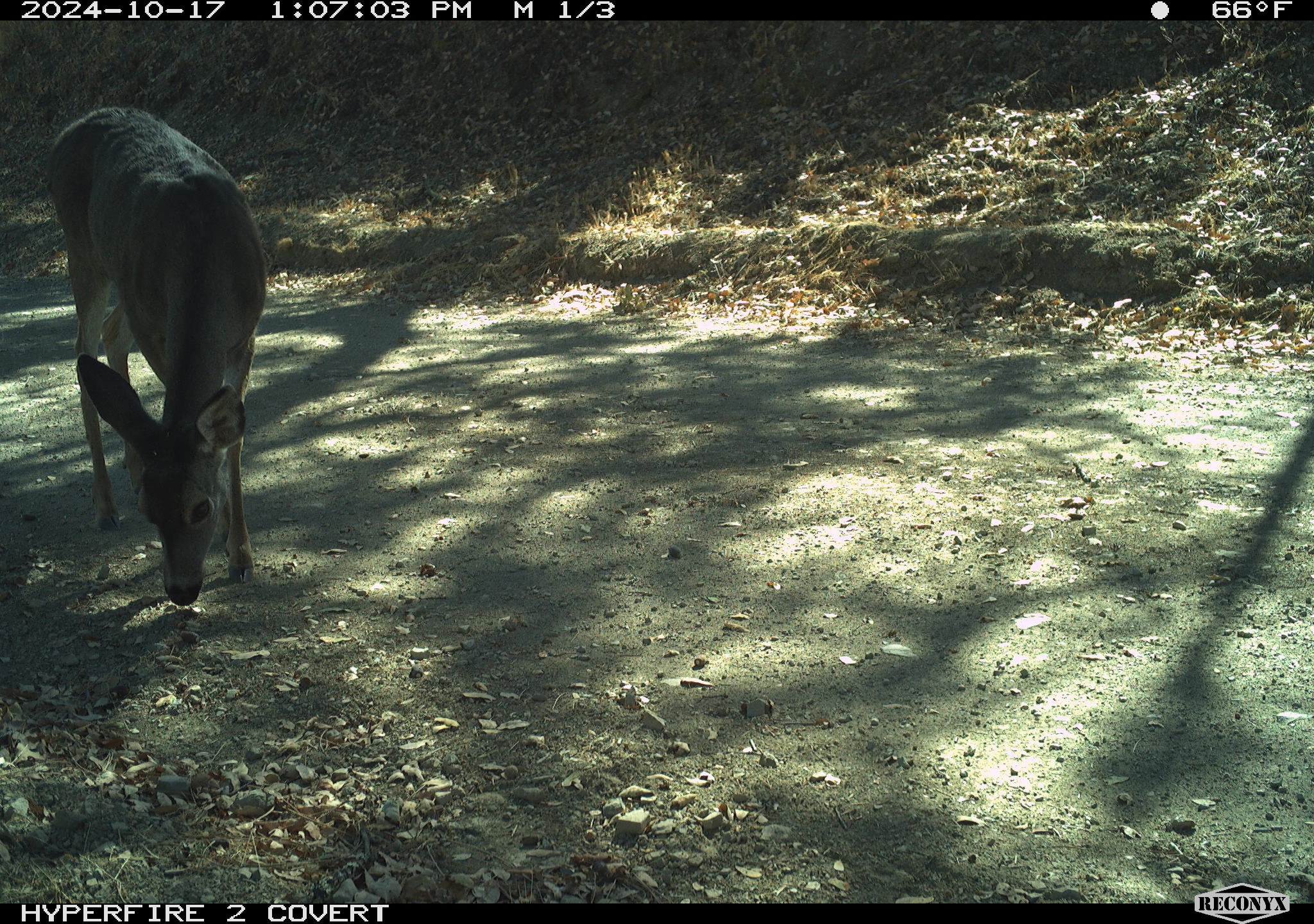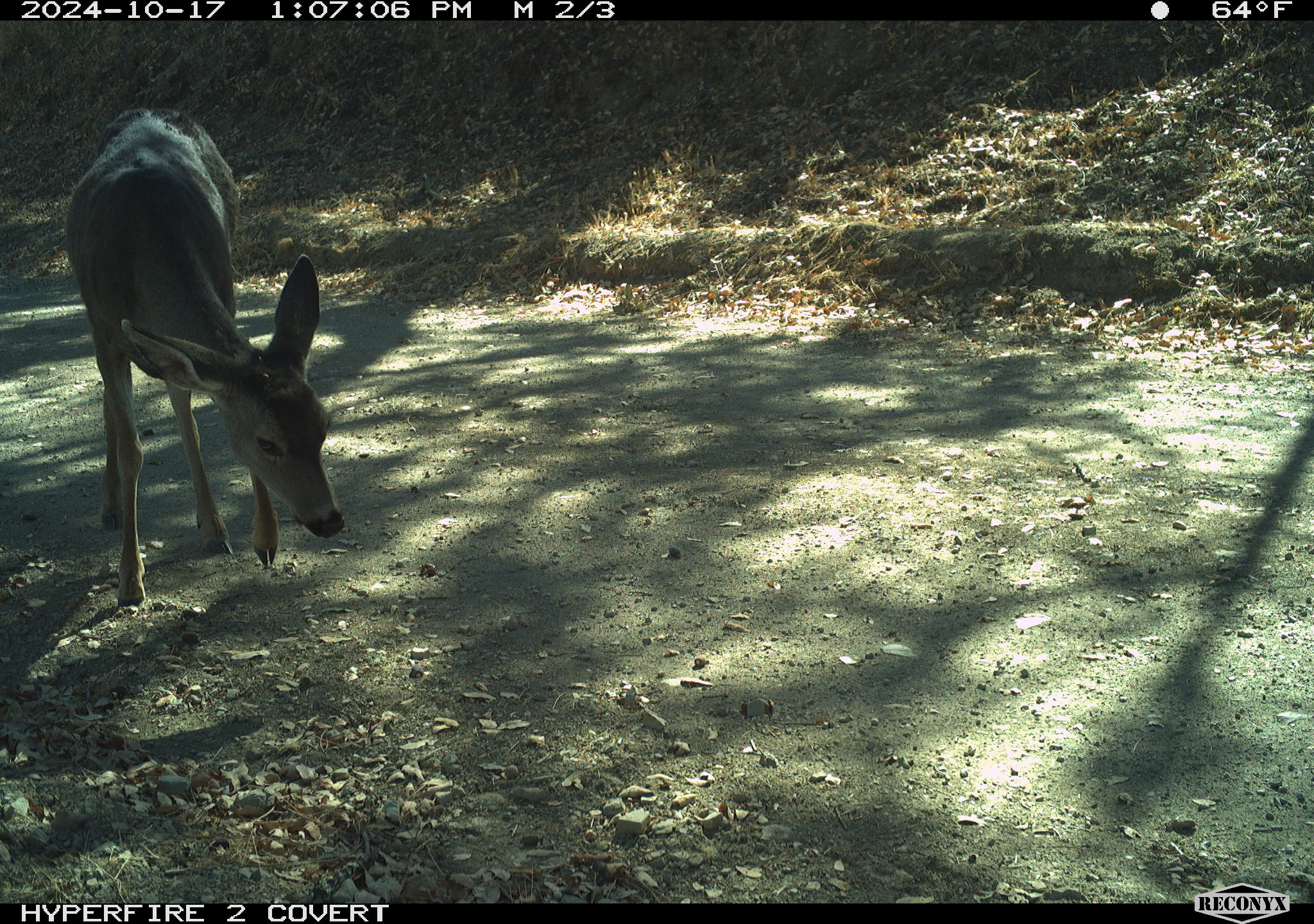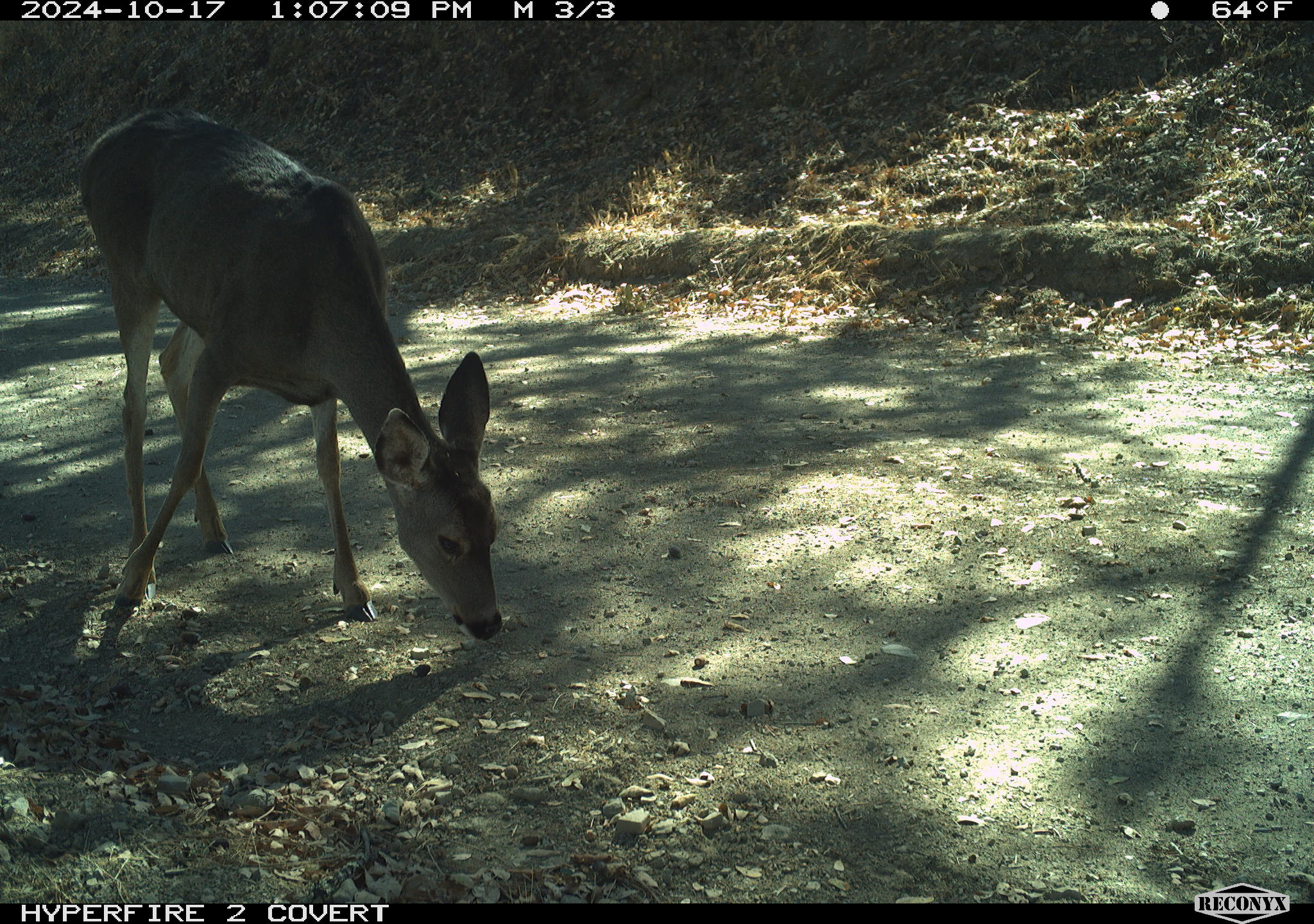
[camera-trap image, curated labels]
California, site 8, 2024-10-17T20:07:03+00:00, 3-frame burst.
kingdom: Animalia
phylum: Chordata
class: Mammalia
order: Artiodactyla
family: Cervidae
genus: Odocoileus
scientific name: Odocoileus hemionus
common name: mule deer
Mule deer (Odocoileus hemionus).